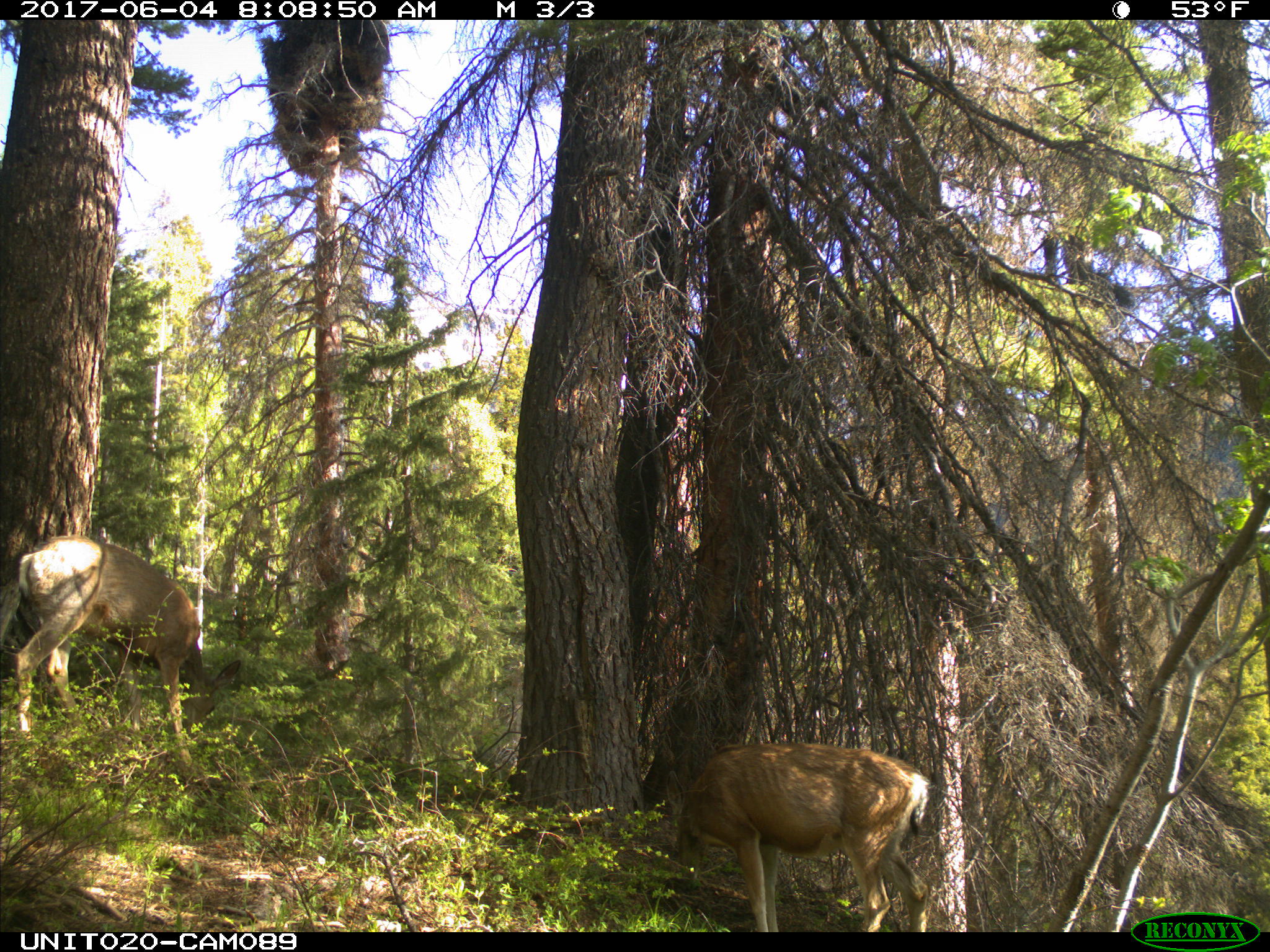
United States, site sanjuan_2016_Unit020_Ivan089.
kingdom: Animalia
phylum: Chordata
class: Mammalia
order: Artiodactyla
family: Cervidae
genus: Odocoileus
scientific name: Odocoileus hemionus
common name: mule deer